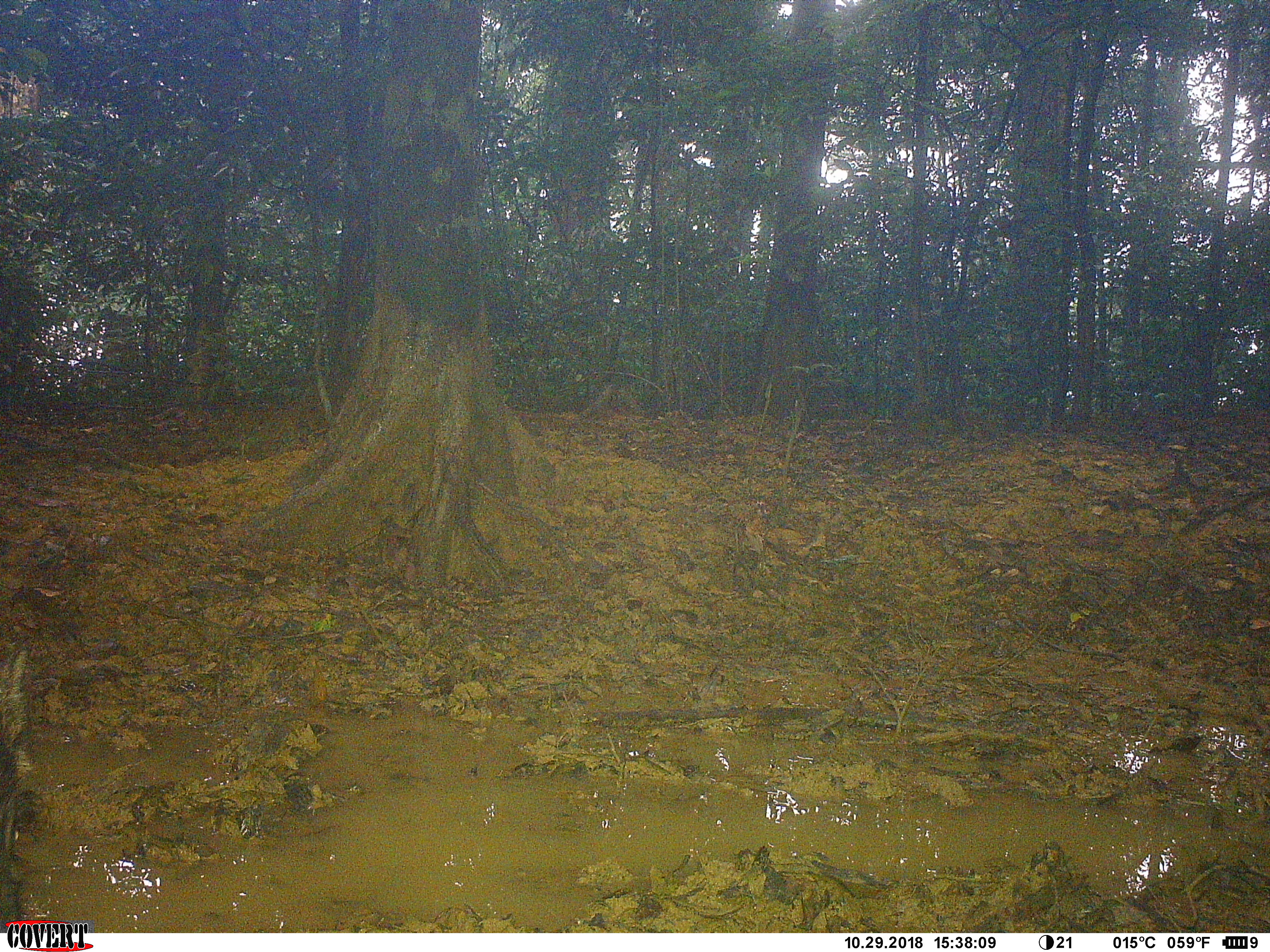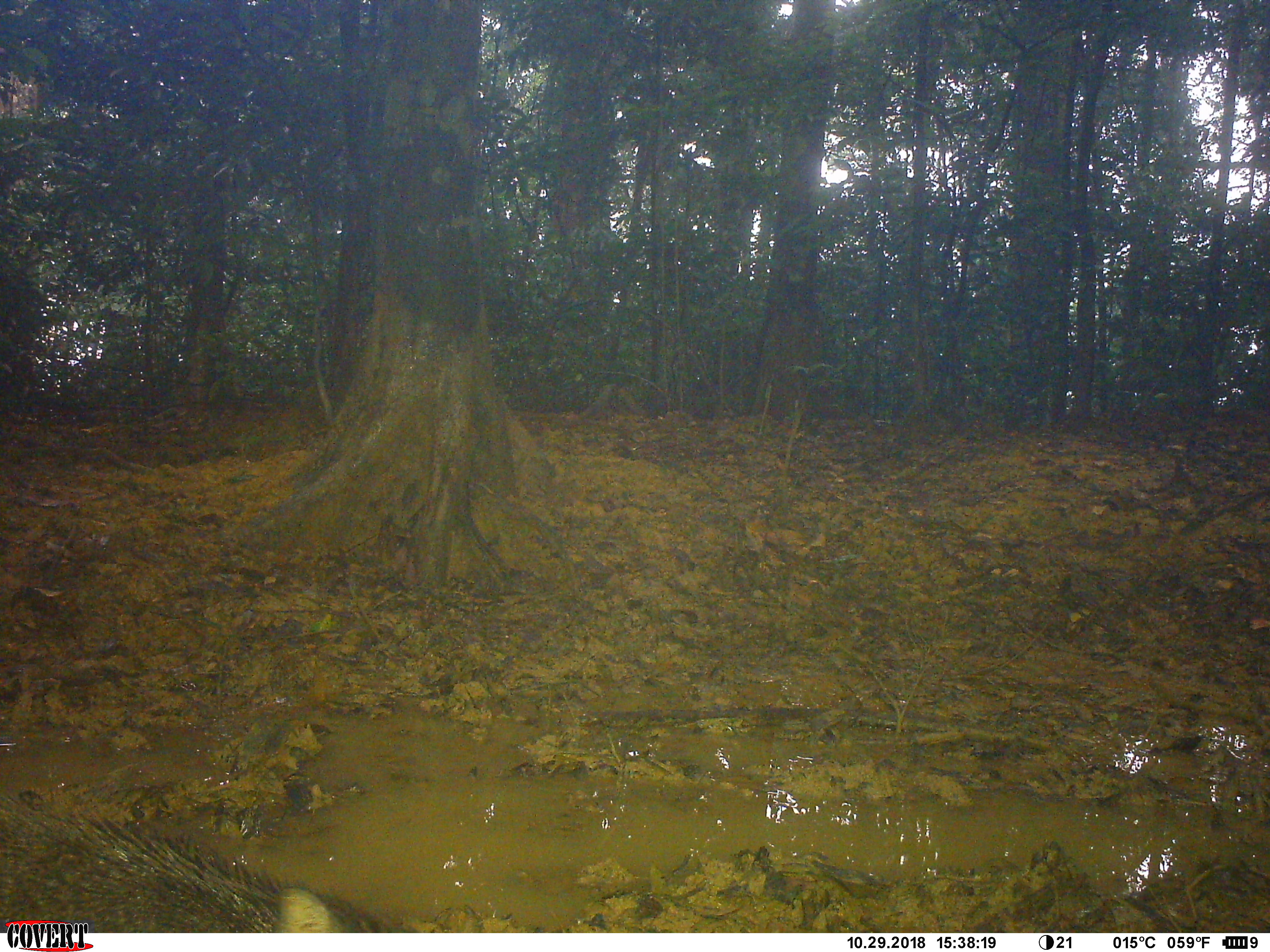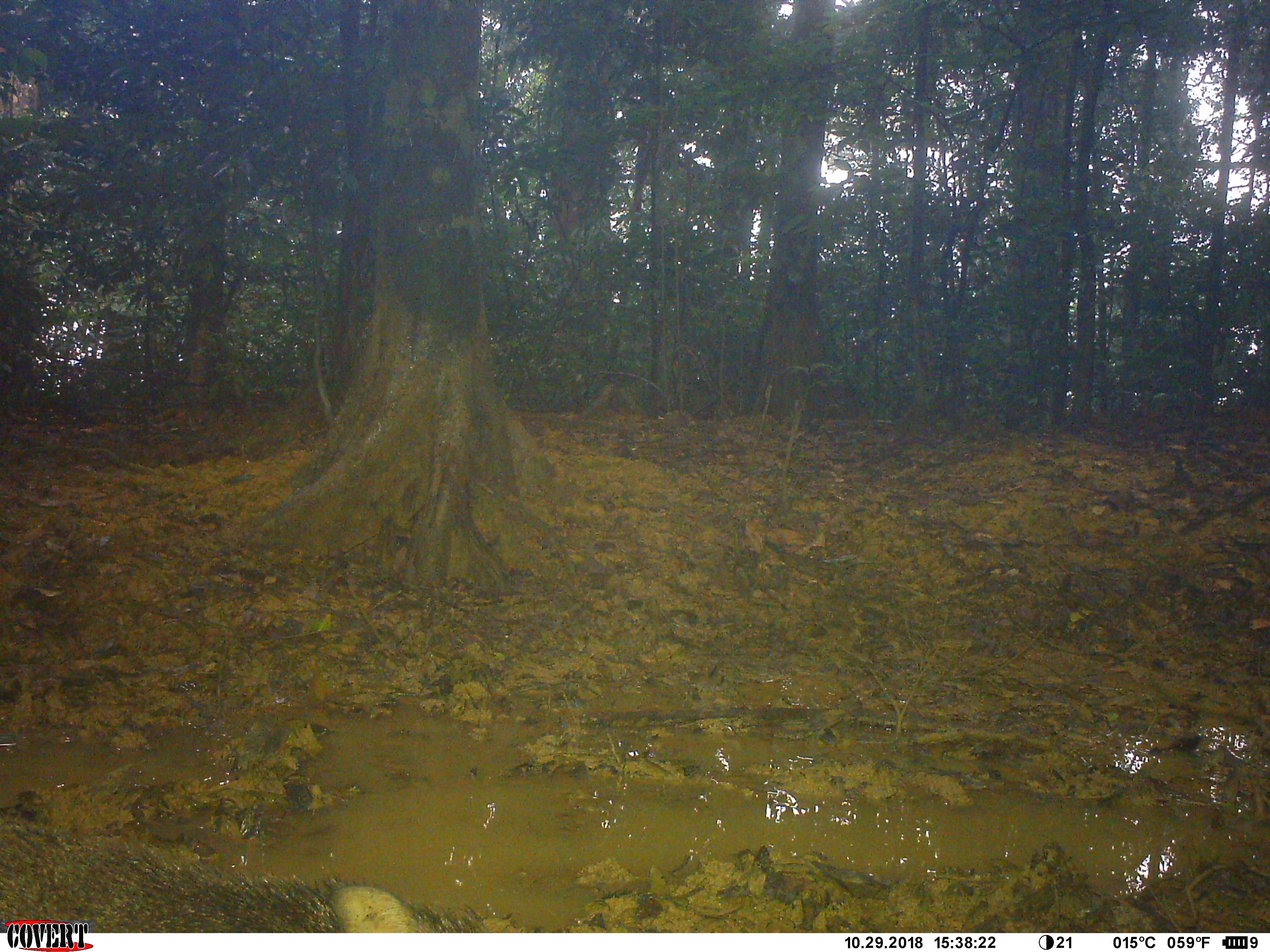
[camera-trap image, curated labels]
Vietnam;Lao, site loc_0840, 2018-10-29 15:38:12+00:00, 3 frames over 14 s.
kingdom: Animalia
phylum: Chordata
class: Mammalia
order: Artiodactyla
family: Suidae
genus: Sus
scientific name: Sus scrofa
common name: eurasian wild pig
Eurasian wild pig (Sus scrofa). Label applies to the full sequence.